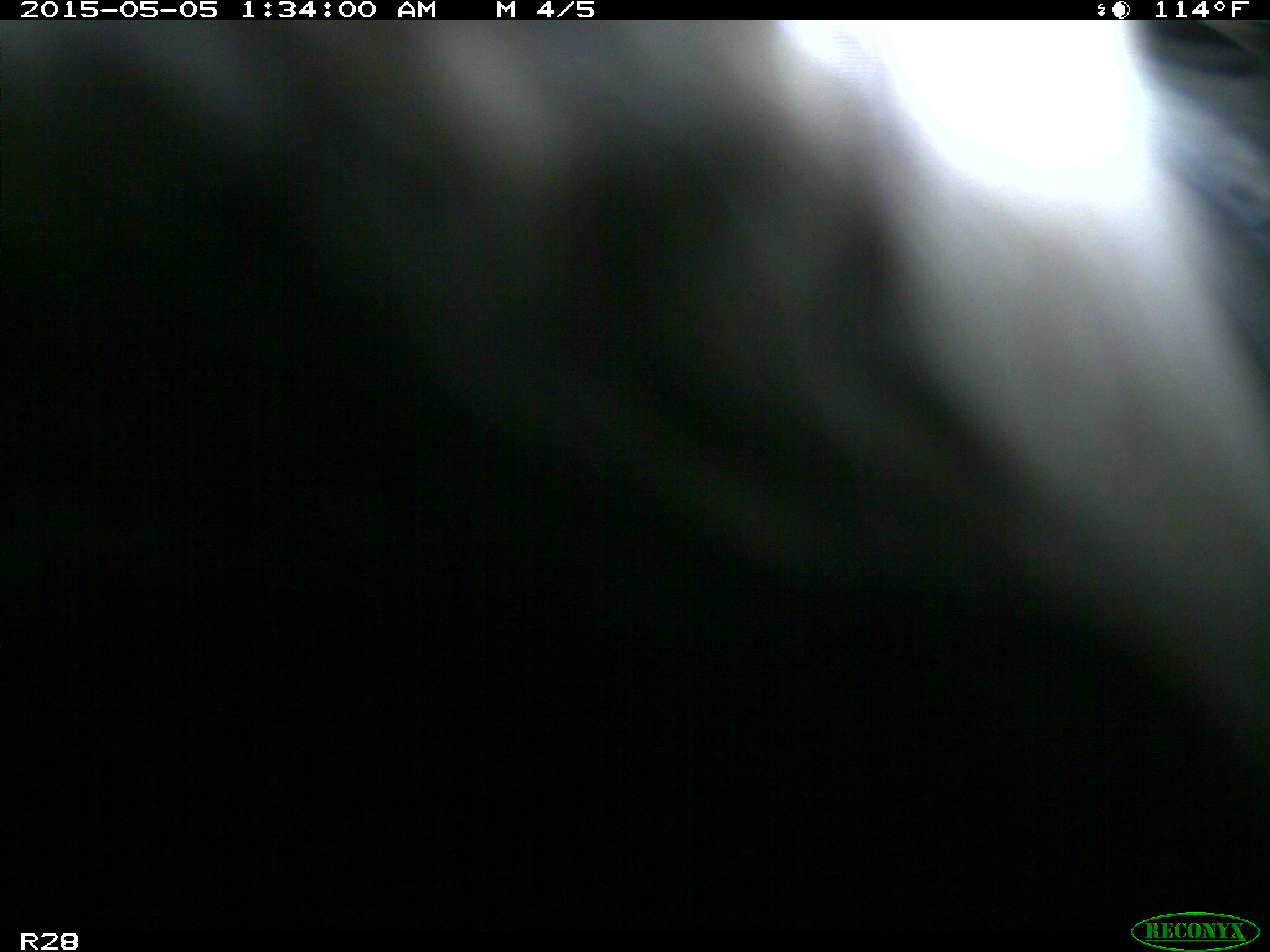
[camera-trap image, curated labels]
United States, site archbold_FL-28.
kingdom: Animalia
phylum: Chordata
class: Mammalia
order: Artiodactyla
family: Bovidae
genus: Bos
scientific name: Bos taurus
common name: domestic cow